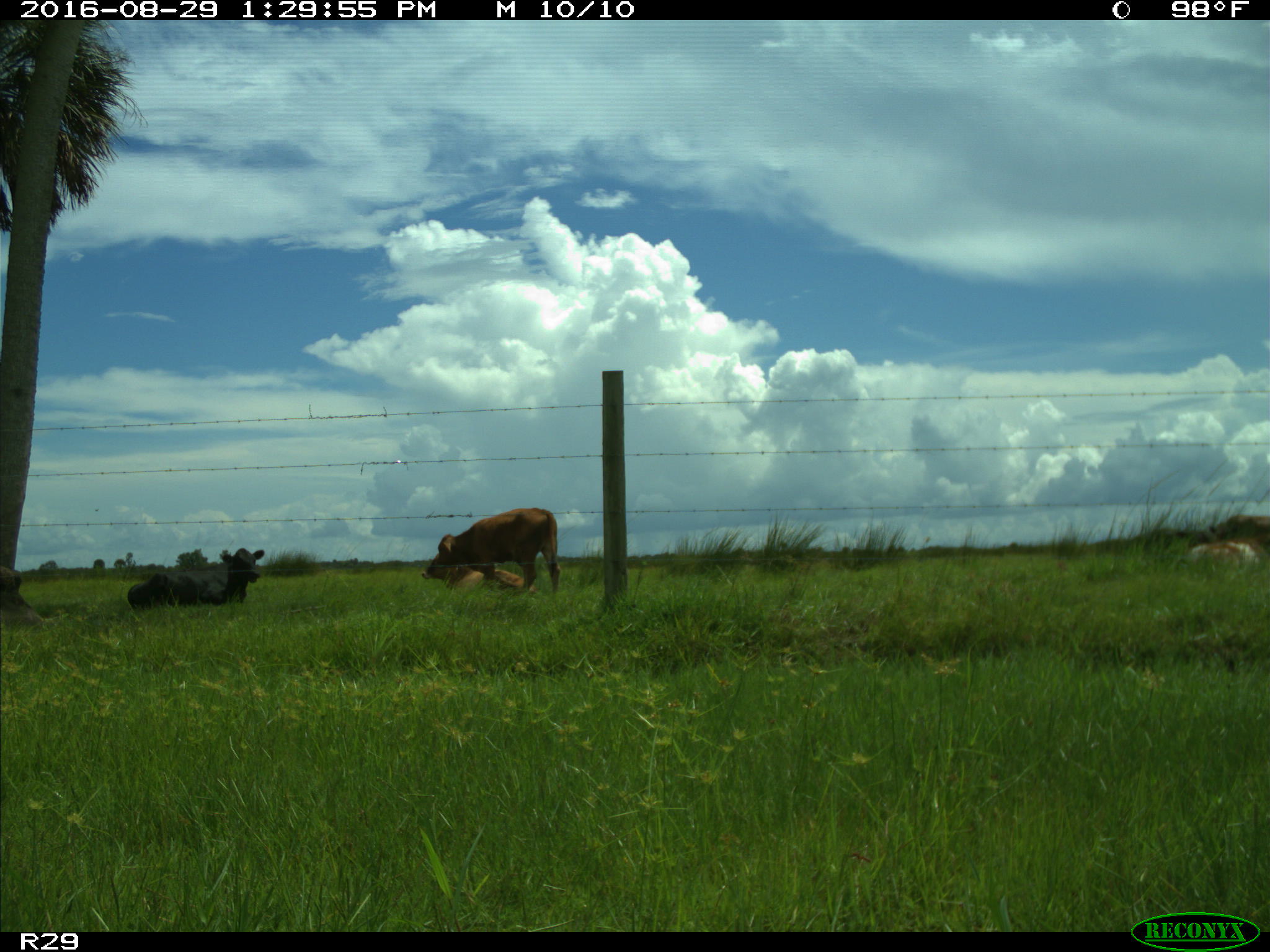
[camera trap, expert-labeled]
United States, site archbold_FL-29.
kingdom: Animalia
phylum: Chordata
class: Mammalia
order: Artiodactyla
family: Bovidae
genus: Bos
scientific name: Bos taurus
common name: domestic cow